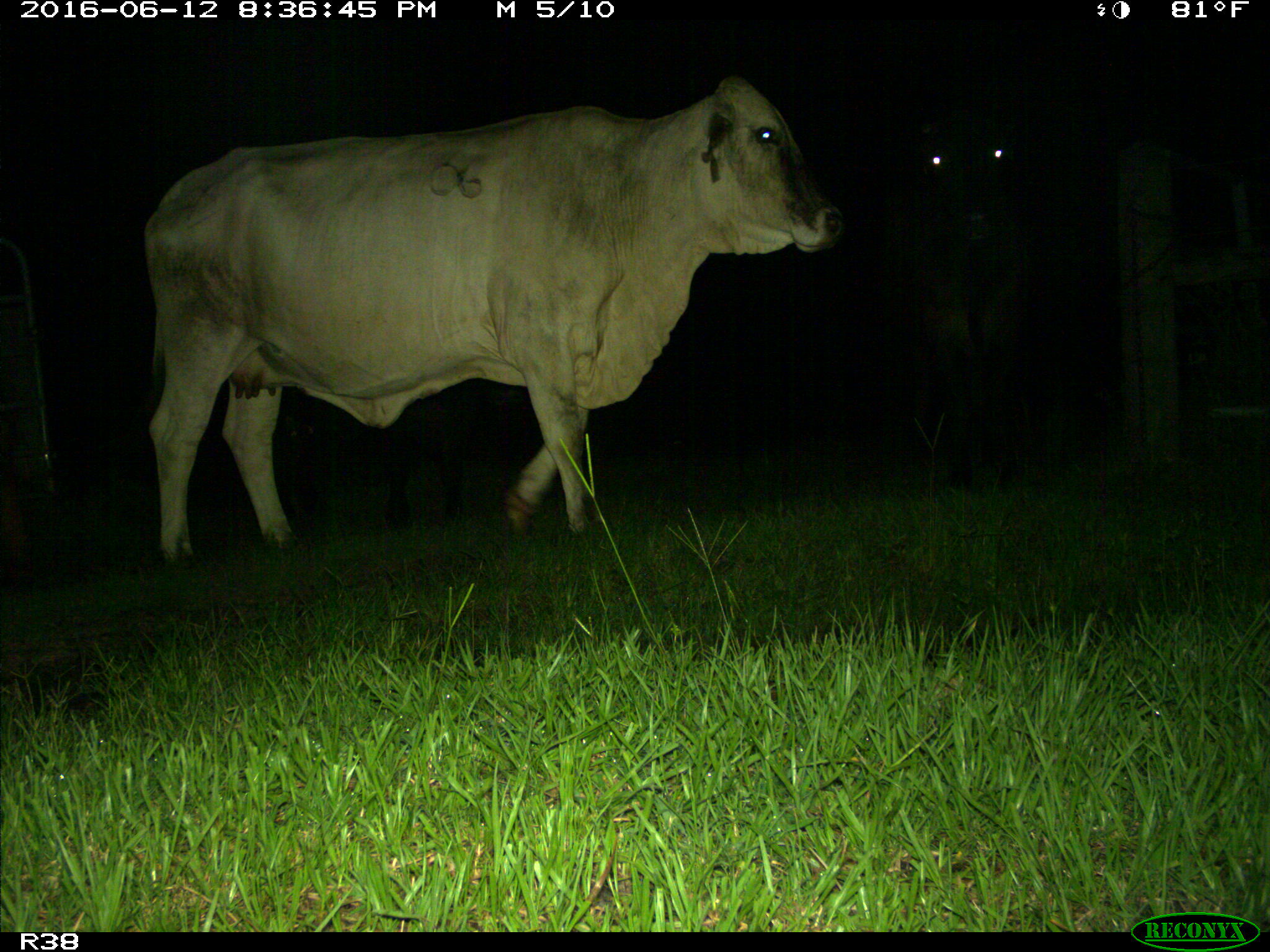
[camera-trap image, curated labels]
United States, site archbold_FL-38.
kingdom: Animalia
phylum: Chordata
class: Mammalia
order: Artiodactyla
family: Bovidae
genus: Bos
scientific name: Bos taurus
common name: domestic cow